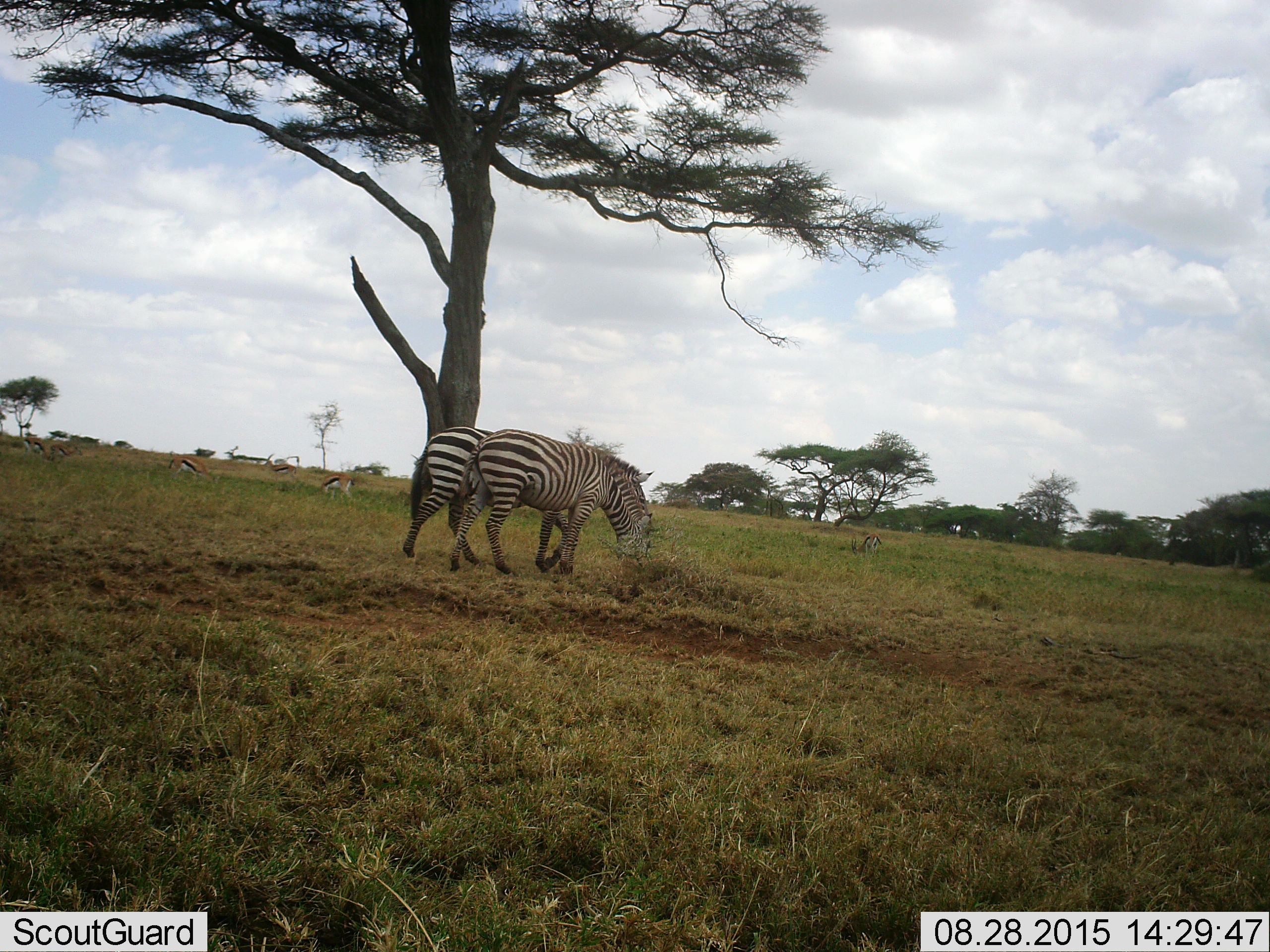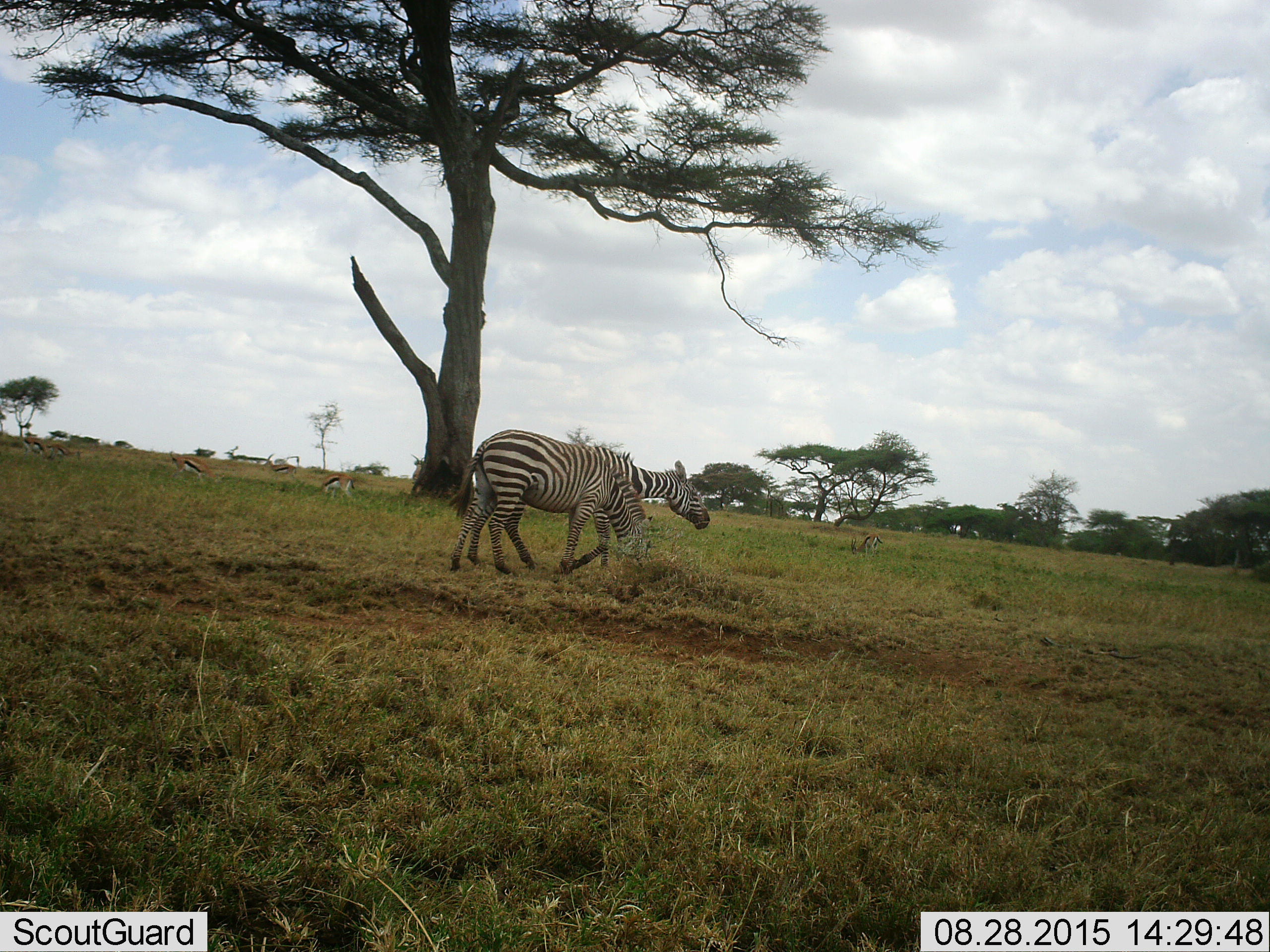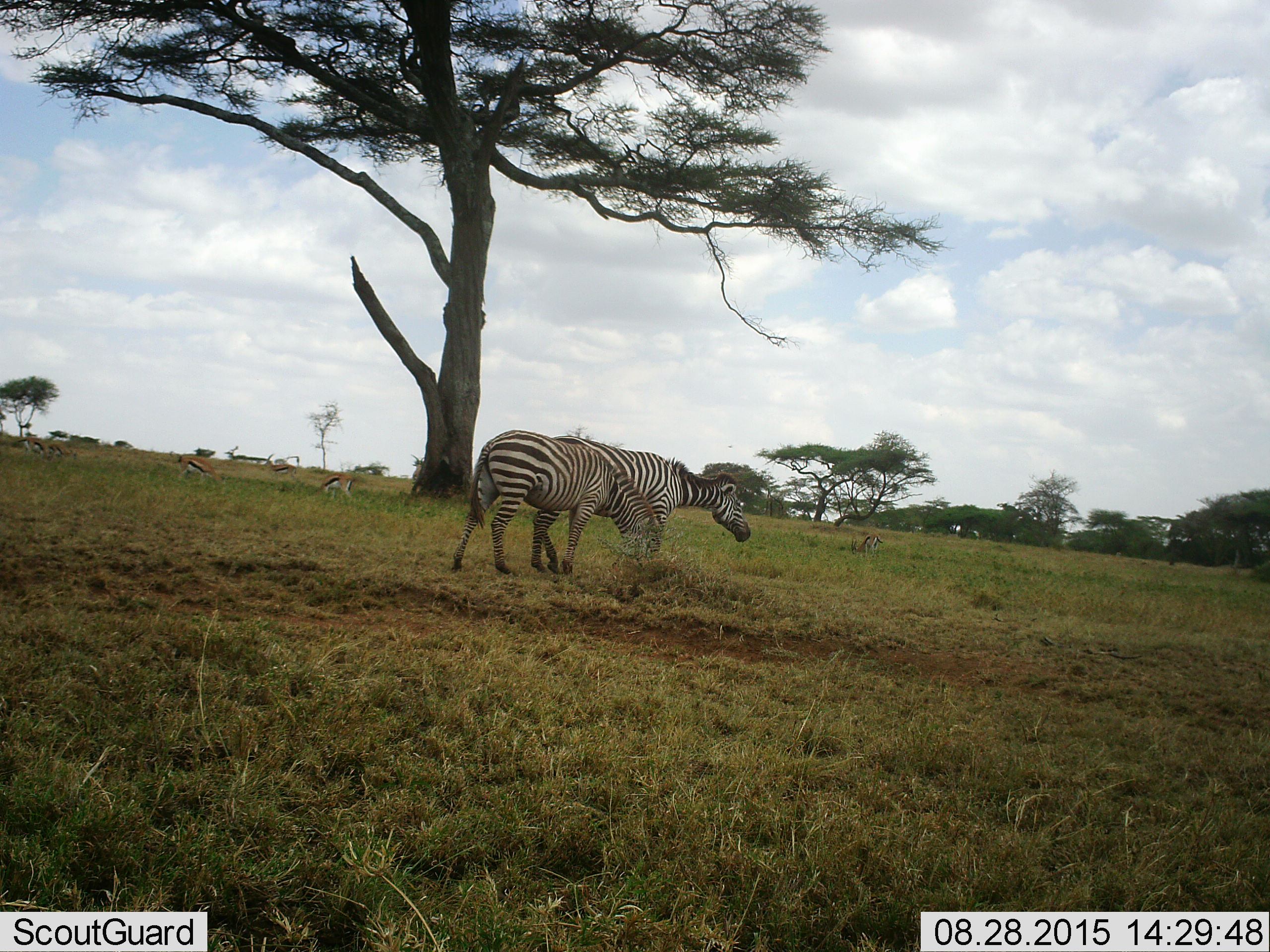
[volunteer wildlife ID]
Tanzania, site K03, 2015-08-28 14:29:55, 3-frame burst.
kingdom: Animalia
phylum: Chordata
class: Mammalia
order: Artiodactyla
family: Bovidae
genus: Eudorcas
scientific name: Eudorcas thomsonii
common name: thomson's gazelle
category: gazellethomsons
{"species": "gazellethomsons (thomson's gazelle) (Eudorcas thomsonii)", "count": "6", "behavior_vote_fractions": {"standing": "50%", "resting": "0%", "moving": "50%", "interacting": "0%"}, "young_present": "0%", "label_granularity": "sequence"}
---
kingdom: Animalia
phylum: Chordata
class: Mammalia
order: Perissodactyla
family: Equidae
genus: Equus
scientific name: Equus quagga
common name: plains zebra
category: zebra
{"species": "zebra (plains zebra) (Equus quagga)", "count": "2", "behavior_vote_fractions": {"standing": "33%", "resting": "0%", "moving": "56%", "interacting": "0%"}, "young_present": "0%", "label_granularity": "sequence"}